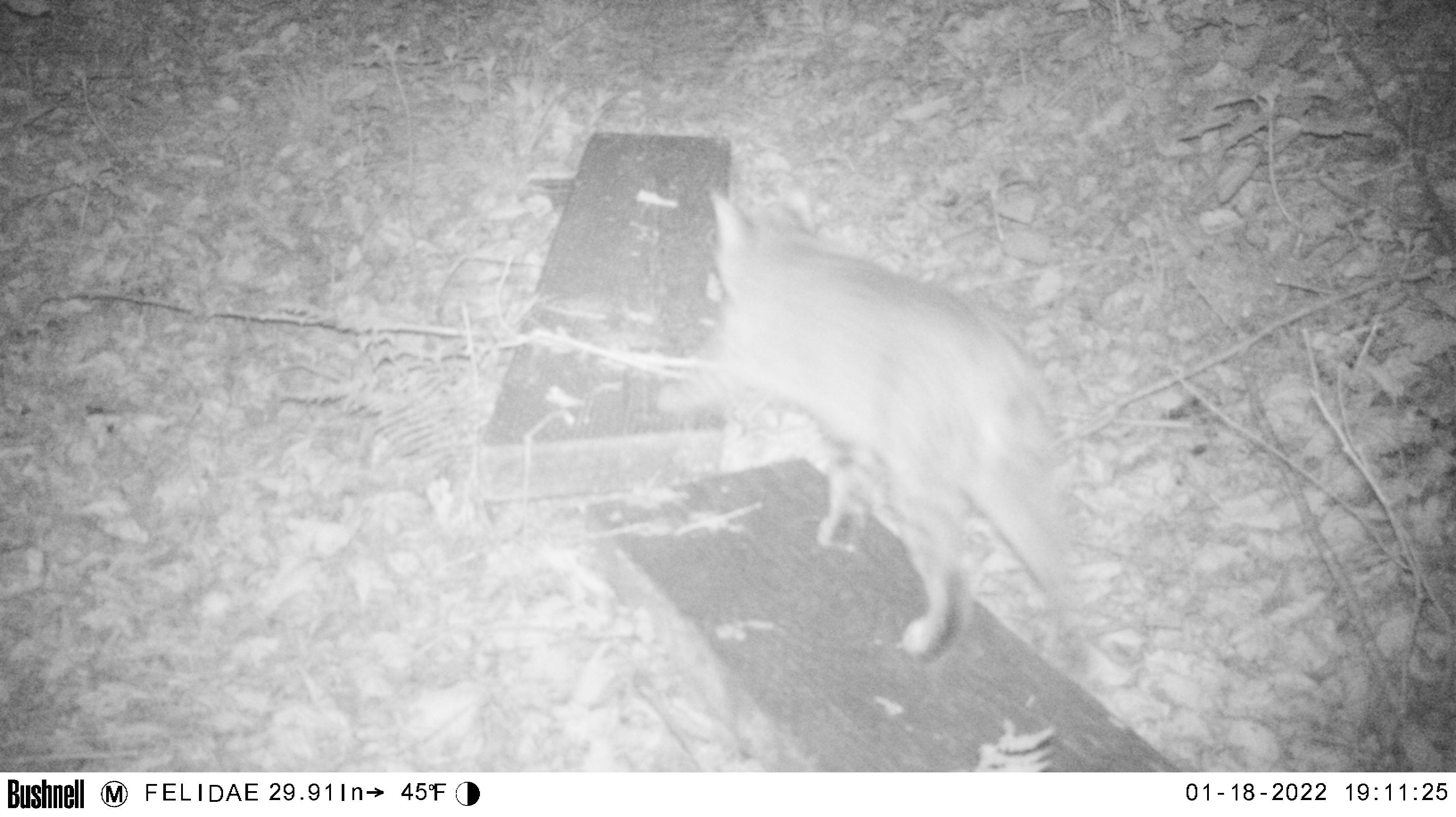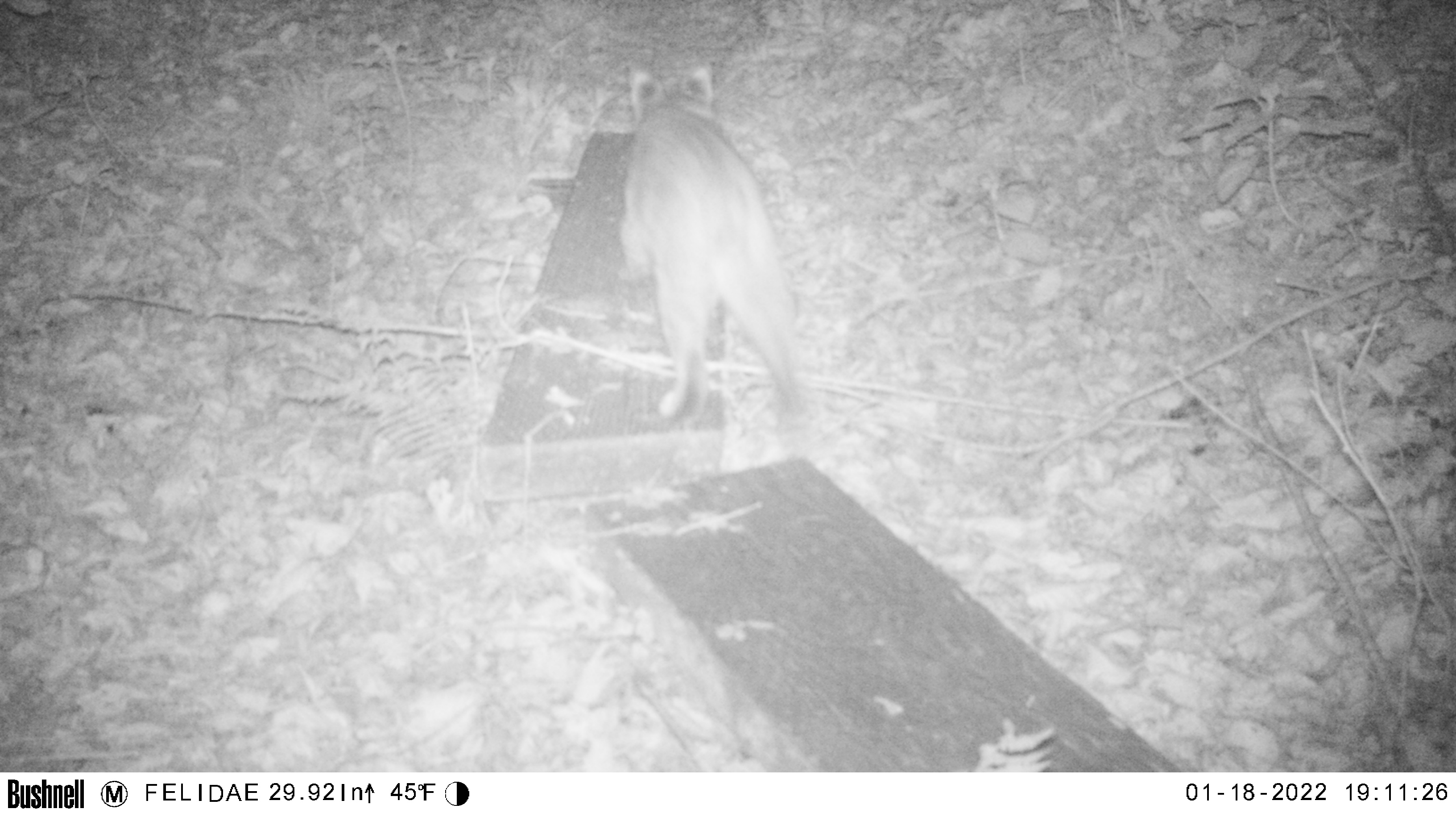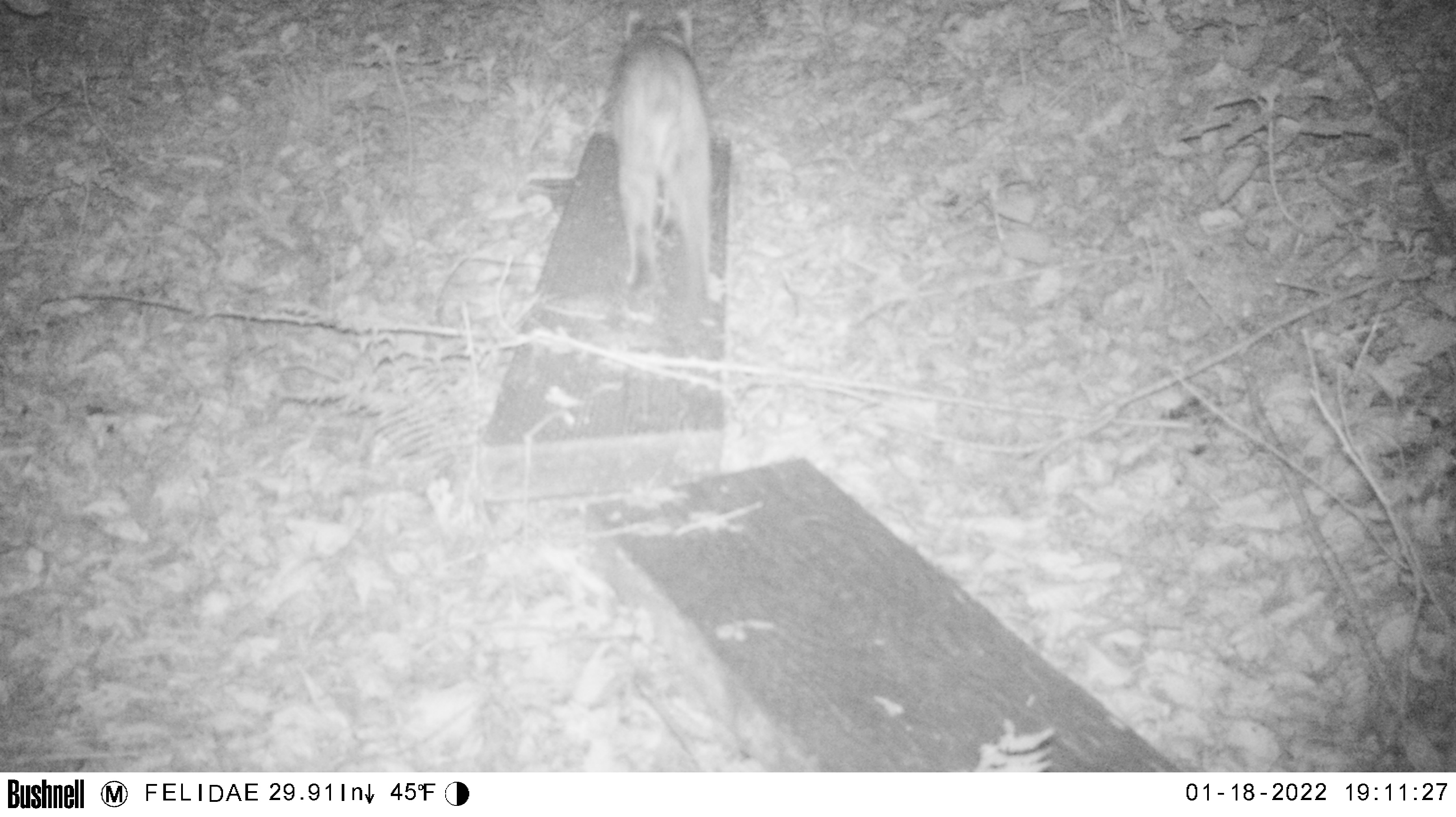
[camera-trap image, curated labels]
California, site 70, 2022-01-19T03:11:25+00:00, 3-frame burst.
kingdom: Animalia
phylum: Chordata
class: Mammalia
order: Carnivora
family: Felidae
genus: Lynx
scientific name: Lynx rufus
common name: bobcat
Bobcat (Lynx rufus).